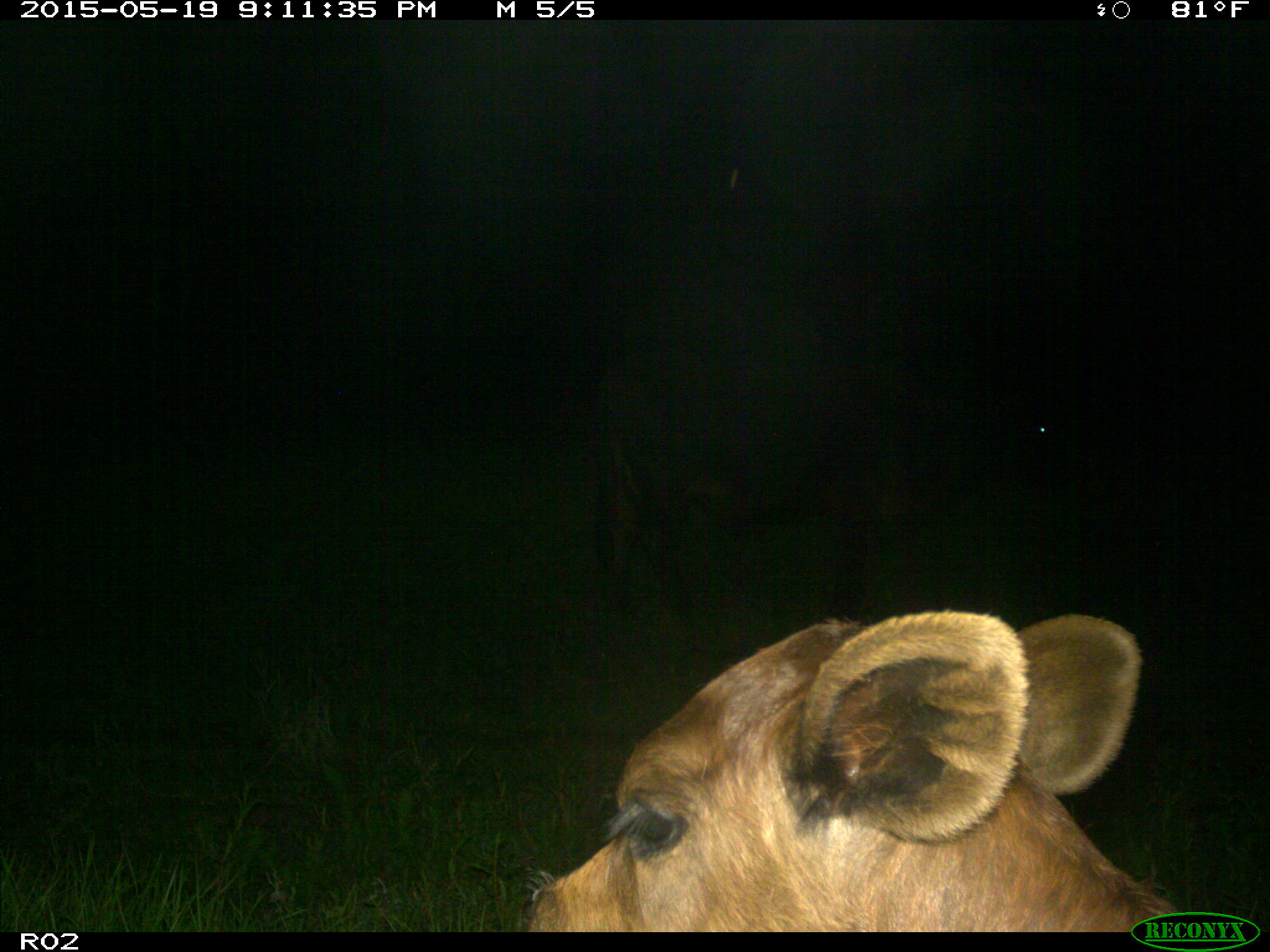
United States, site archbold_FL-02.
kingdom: Animalia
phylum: Chordata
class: Mammalia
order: Artiodactyla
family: Bovidae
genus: Bos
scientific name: Bos taurus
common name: domestic cow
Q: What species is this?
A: Bos taurus (domestic cow).